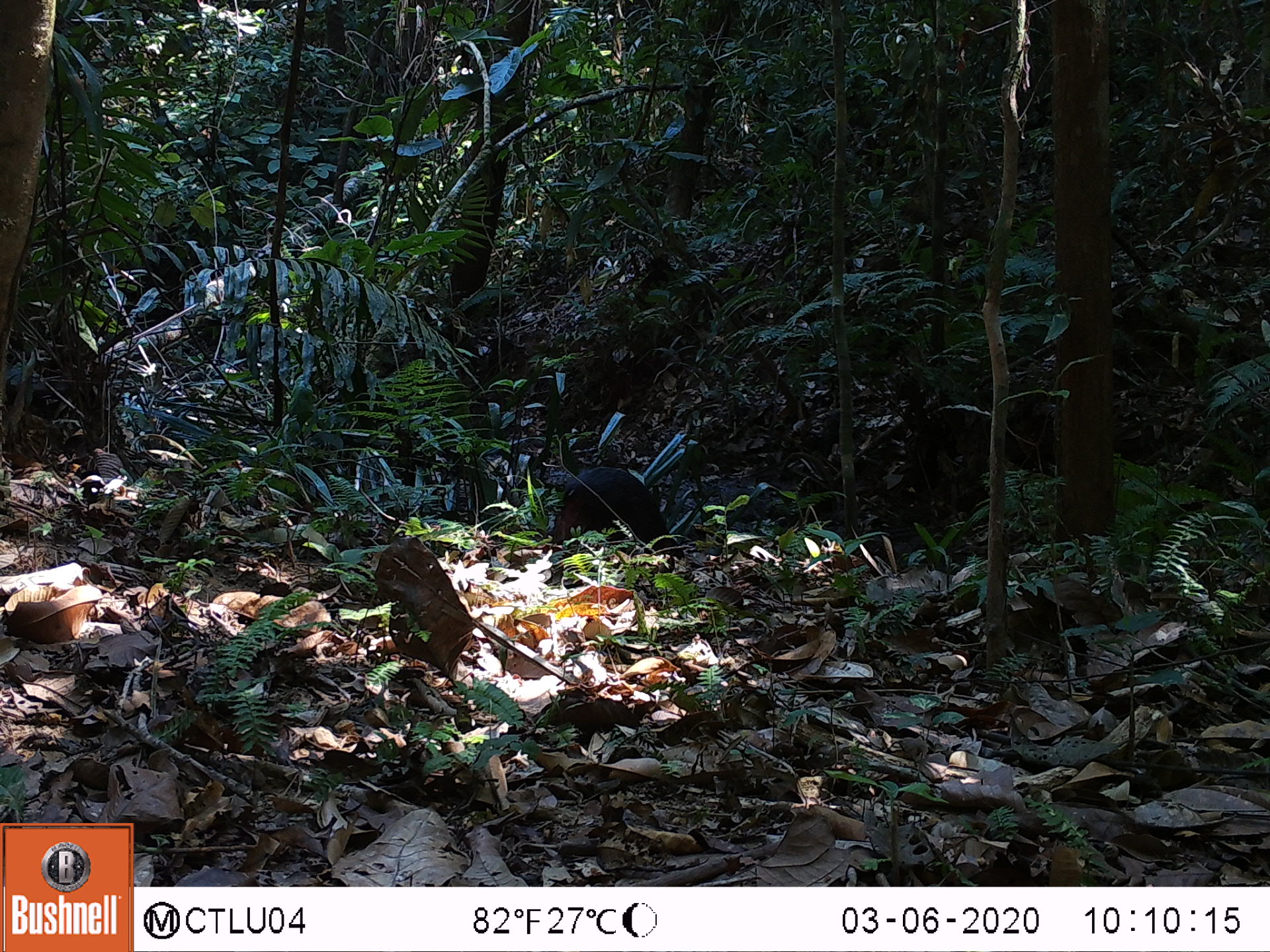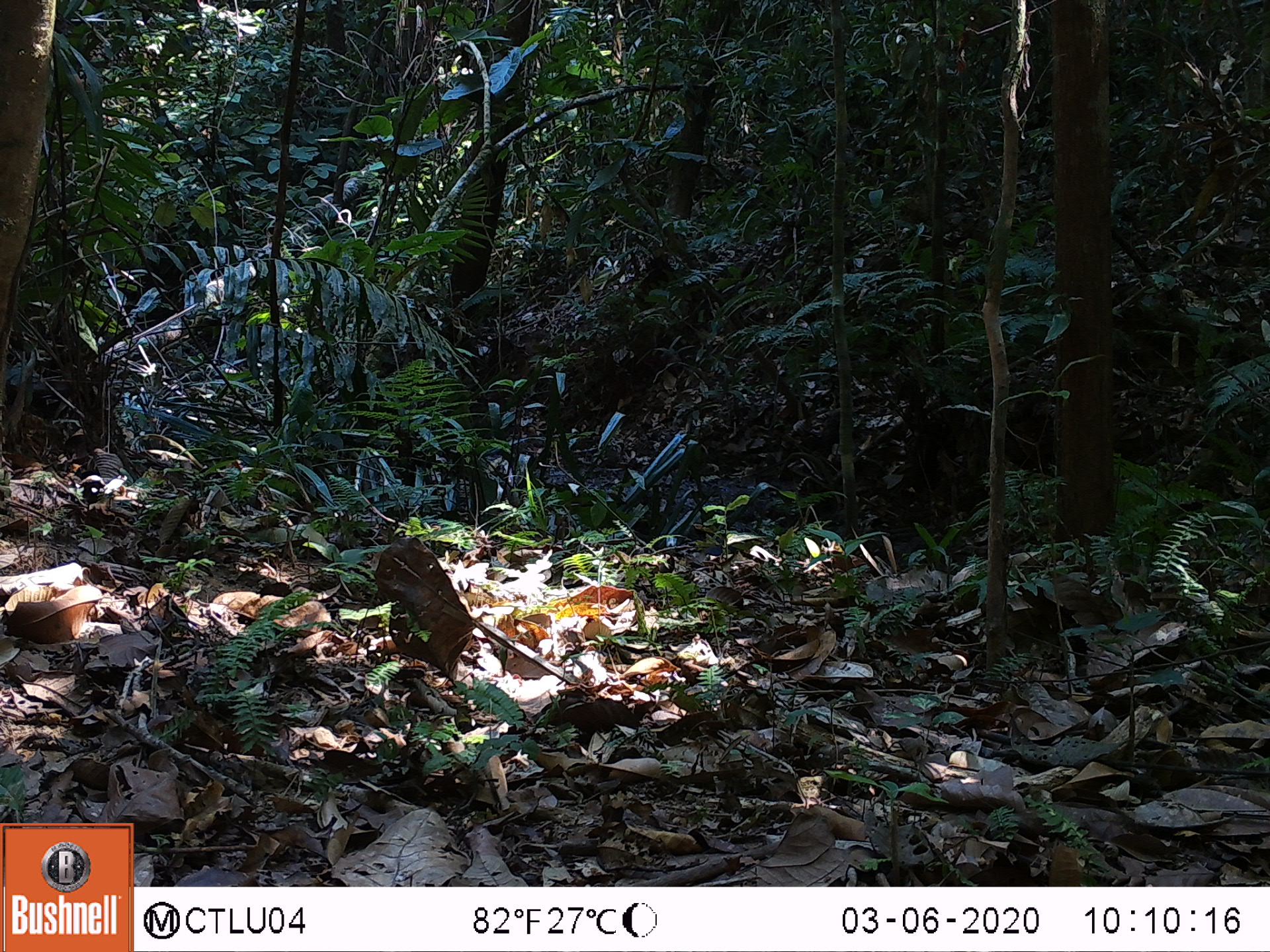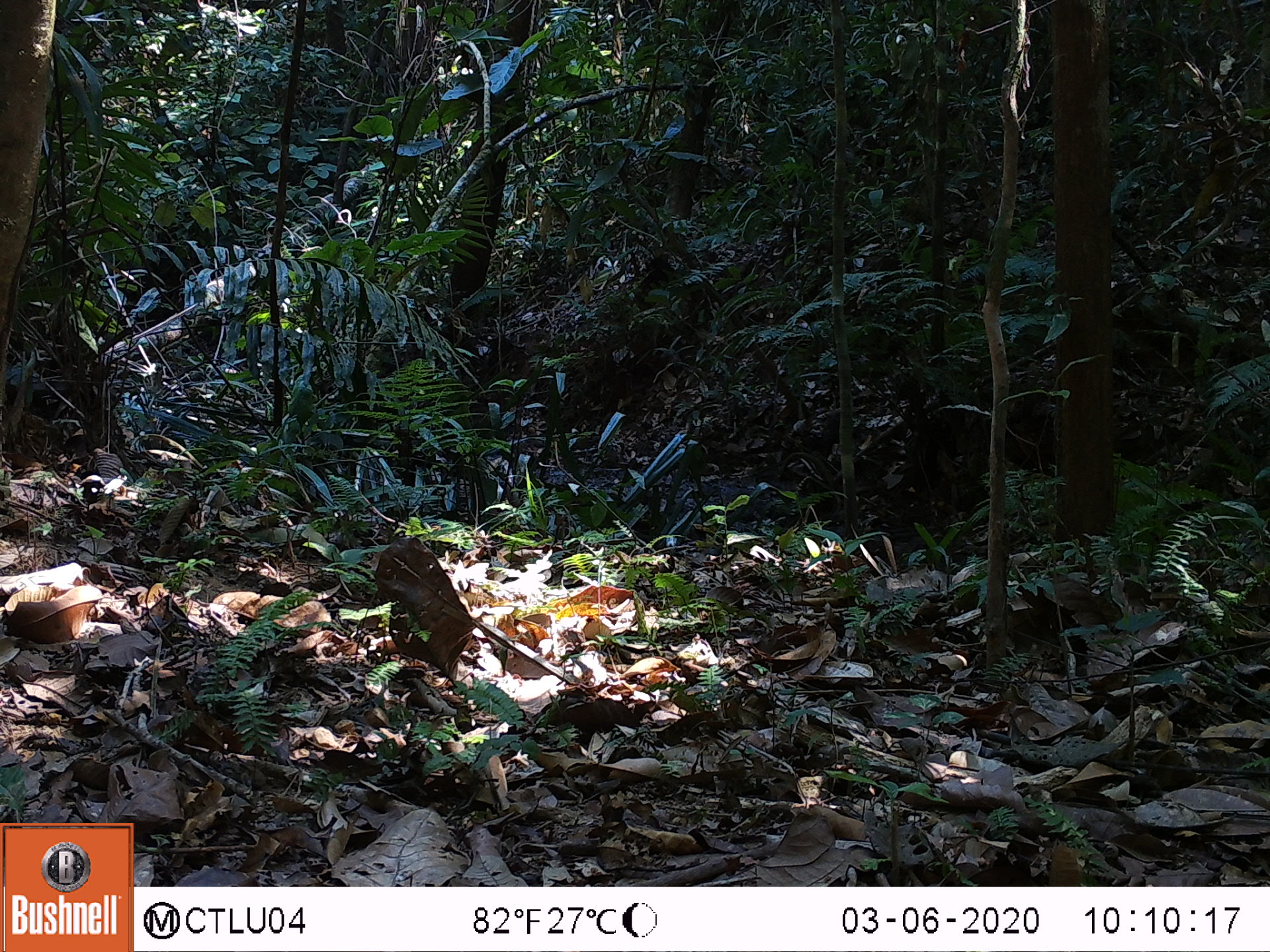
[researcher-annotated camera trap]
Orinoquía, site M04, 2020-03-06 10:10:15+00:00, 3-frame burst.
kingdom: Animalia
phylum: Chordata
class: Mammalia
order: Rodentia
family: Dasyproctidae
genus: Dasyprocta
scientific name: Dasyprocta fuliginosa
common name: black agouti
Black agouti (Dasyprocta fuliginosa).